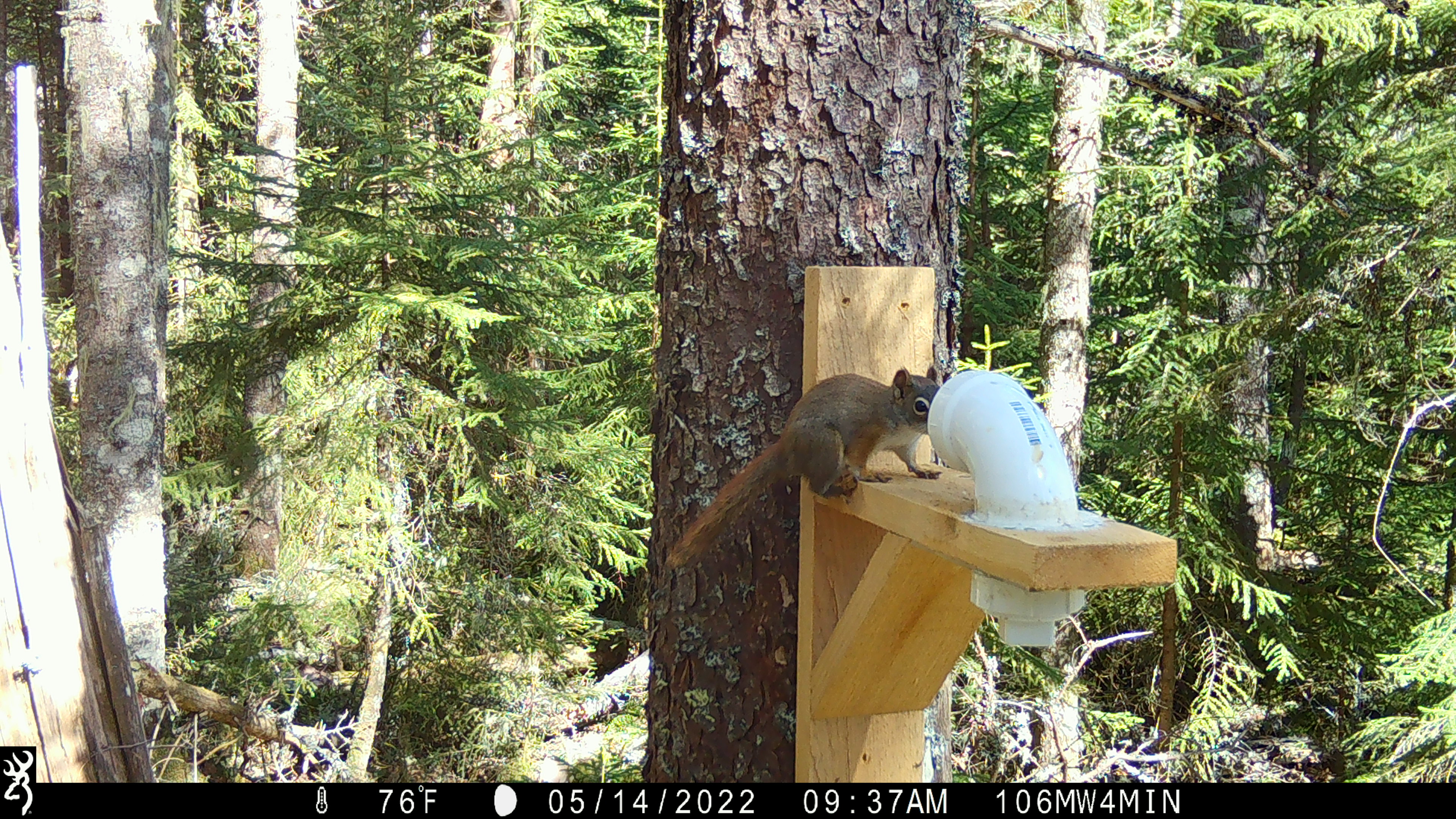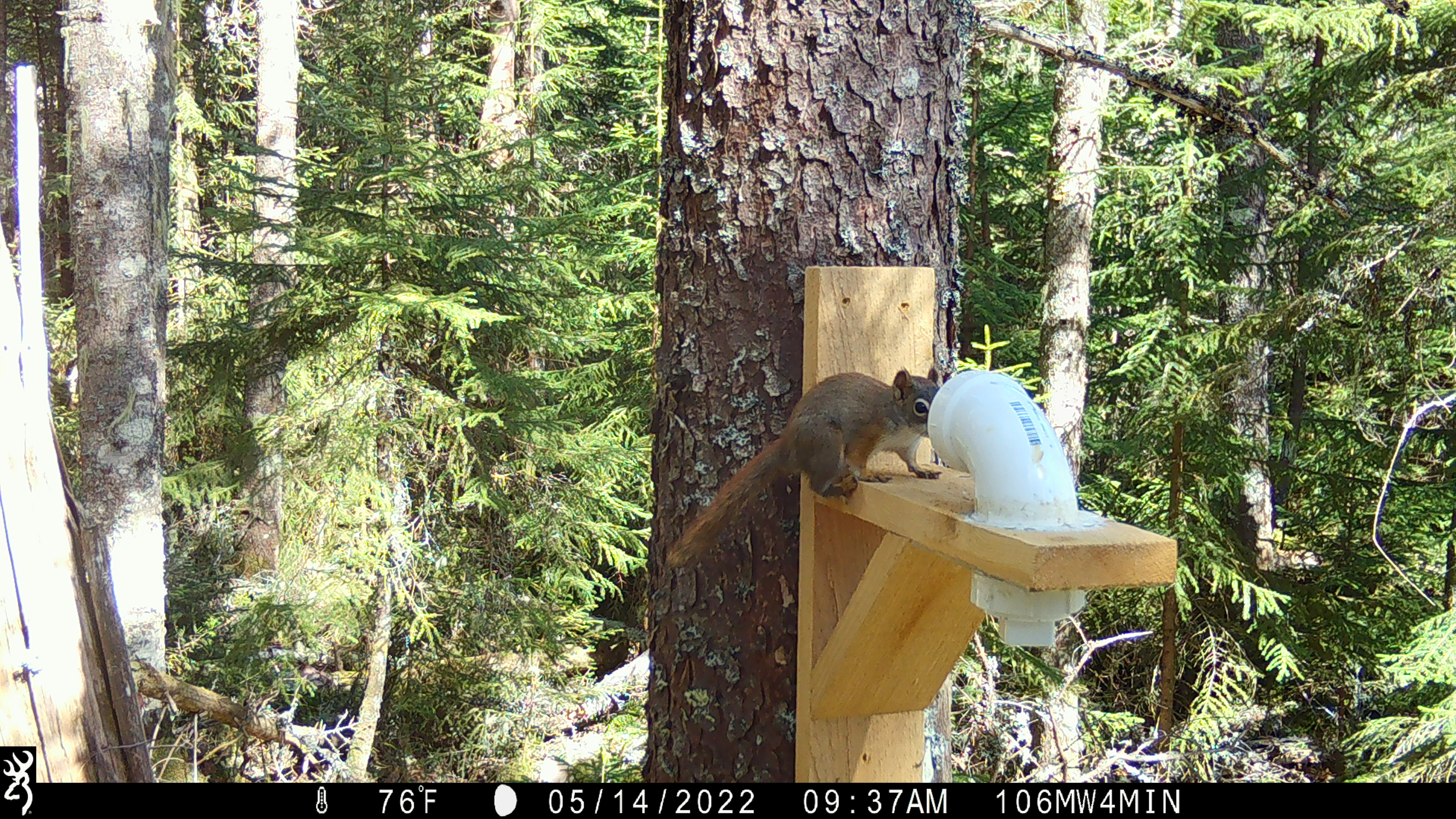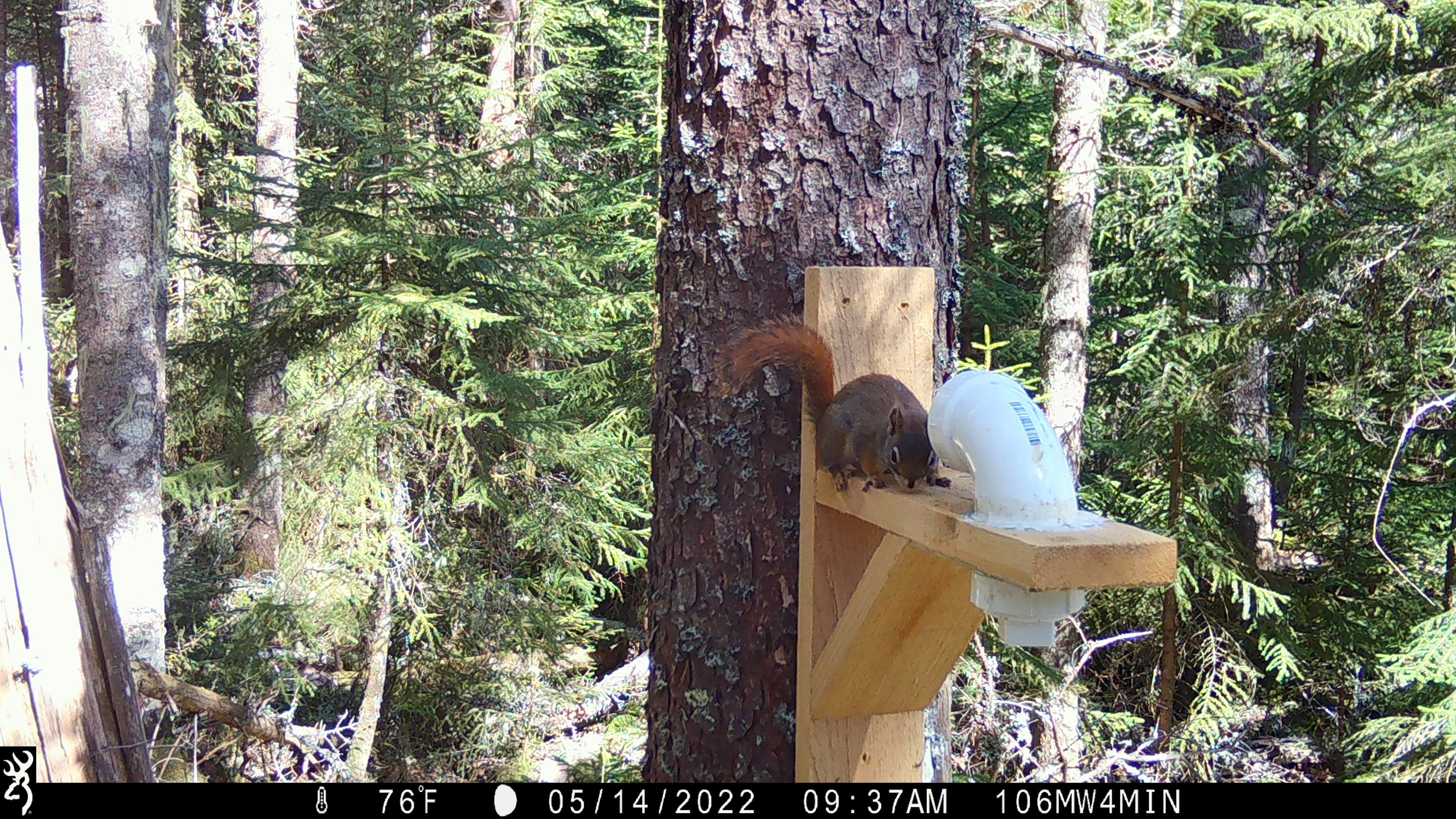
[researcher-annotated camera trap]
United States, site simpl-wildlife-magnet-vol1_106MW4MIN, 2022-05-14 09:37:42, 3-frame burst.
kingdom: Animalia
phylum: Chordata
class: Mammalia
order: Rodentia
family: Sciuridae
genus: Tamiasciurus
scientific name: Tamiasciurus hudsonicus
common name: red squirrel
Red squirrel (Tamiasciurus hudsonicus).